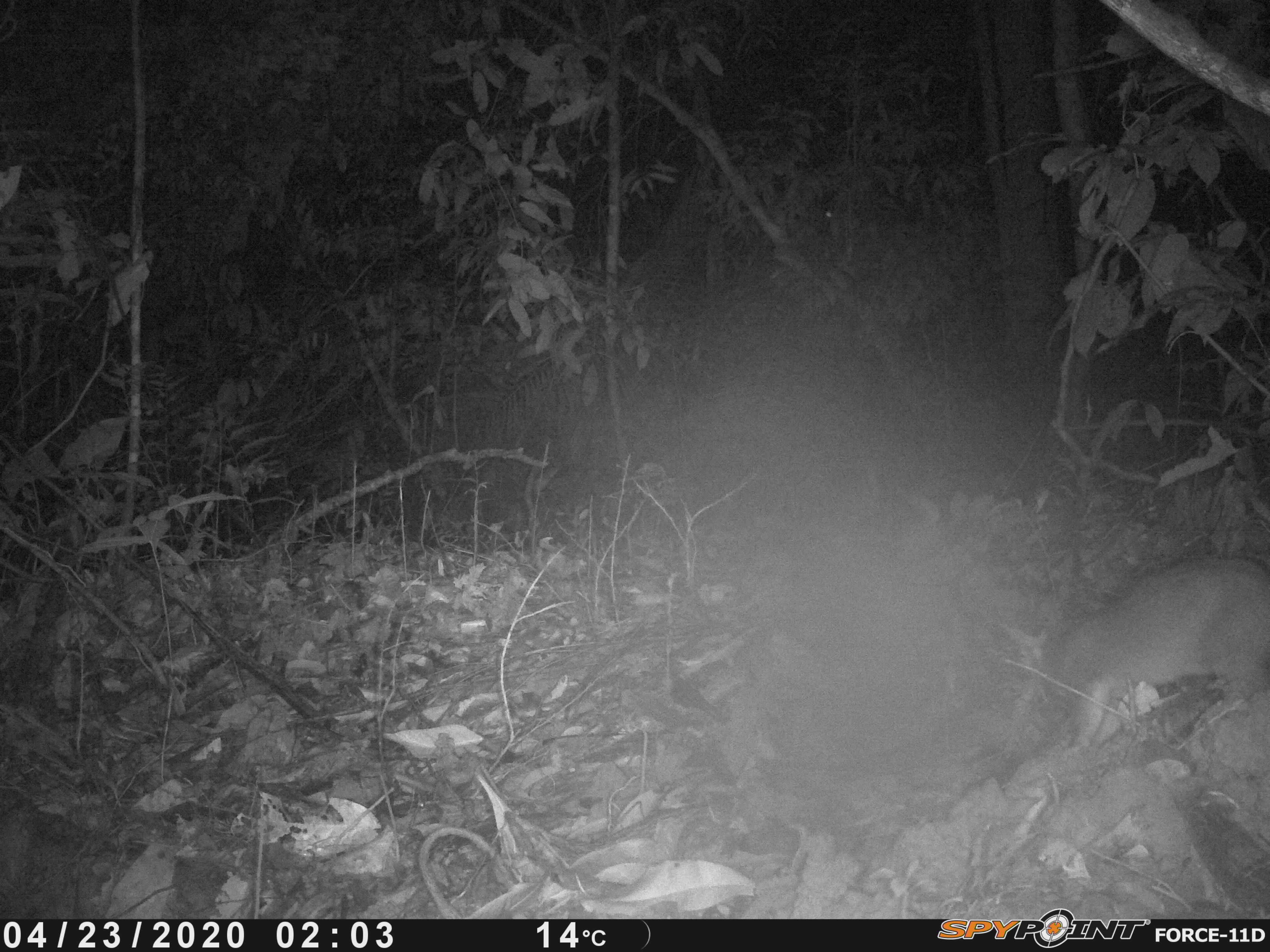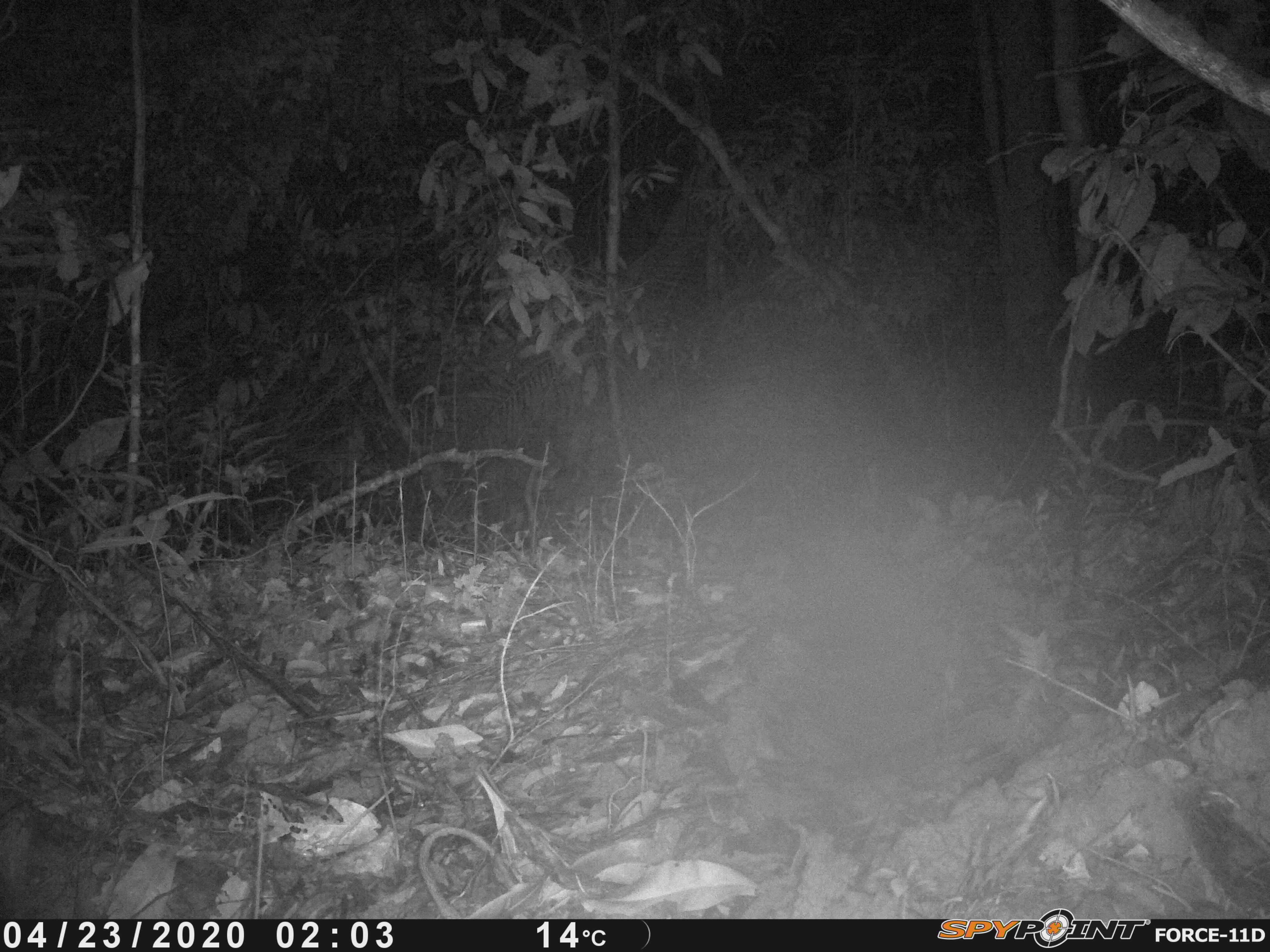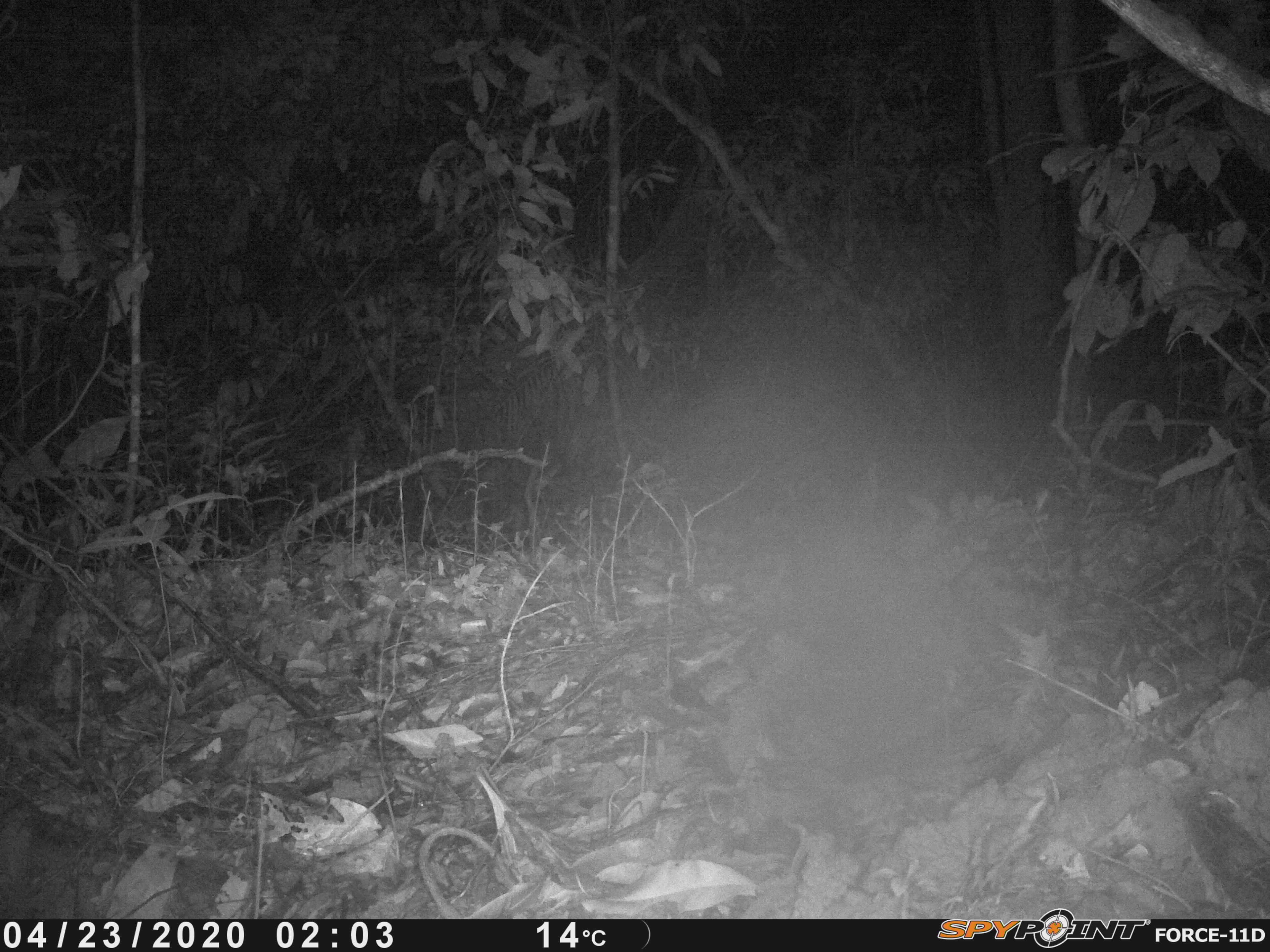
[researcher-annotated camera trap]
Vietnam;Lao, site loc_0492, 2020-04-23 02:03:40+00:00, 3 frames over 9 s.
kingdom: Animalia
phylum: Chordata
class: Mammalia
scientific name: Mammalia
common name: mammal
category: unidentified small mammal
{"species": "unidentified small mammal (mammal) (Mammalia)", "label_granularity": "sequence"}